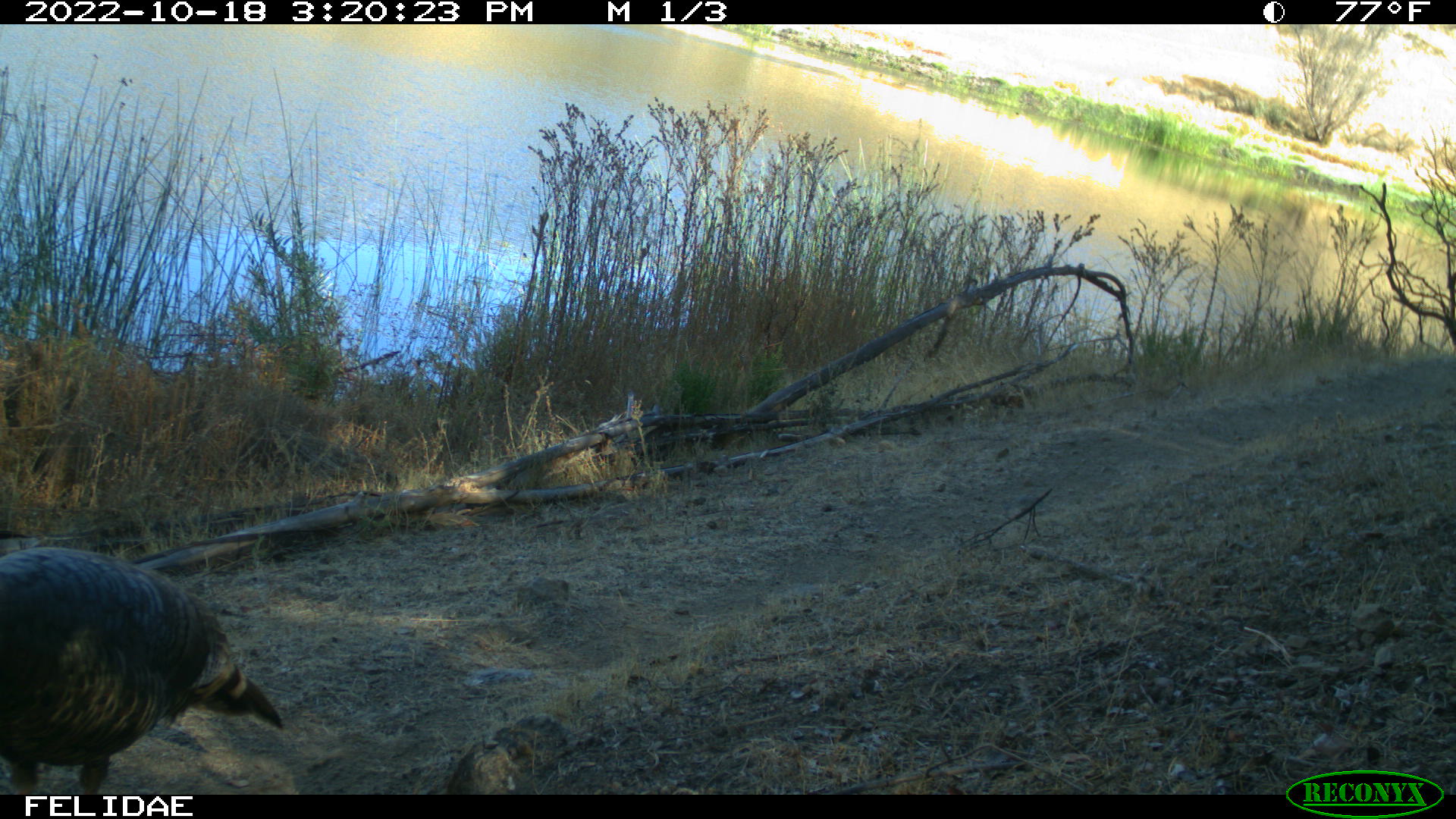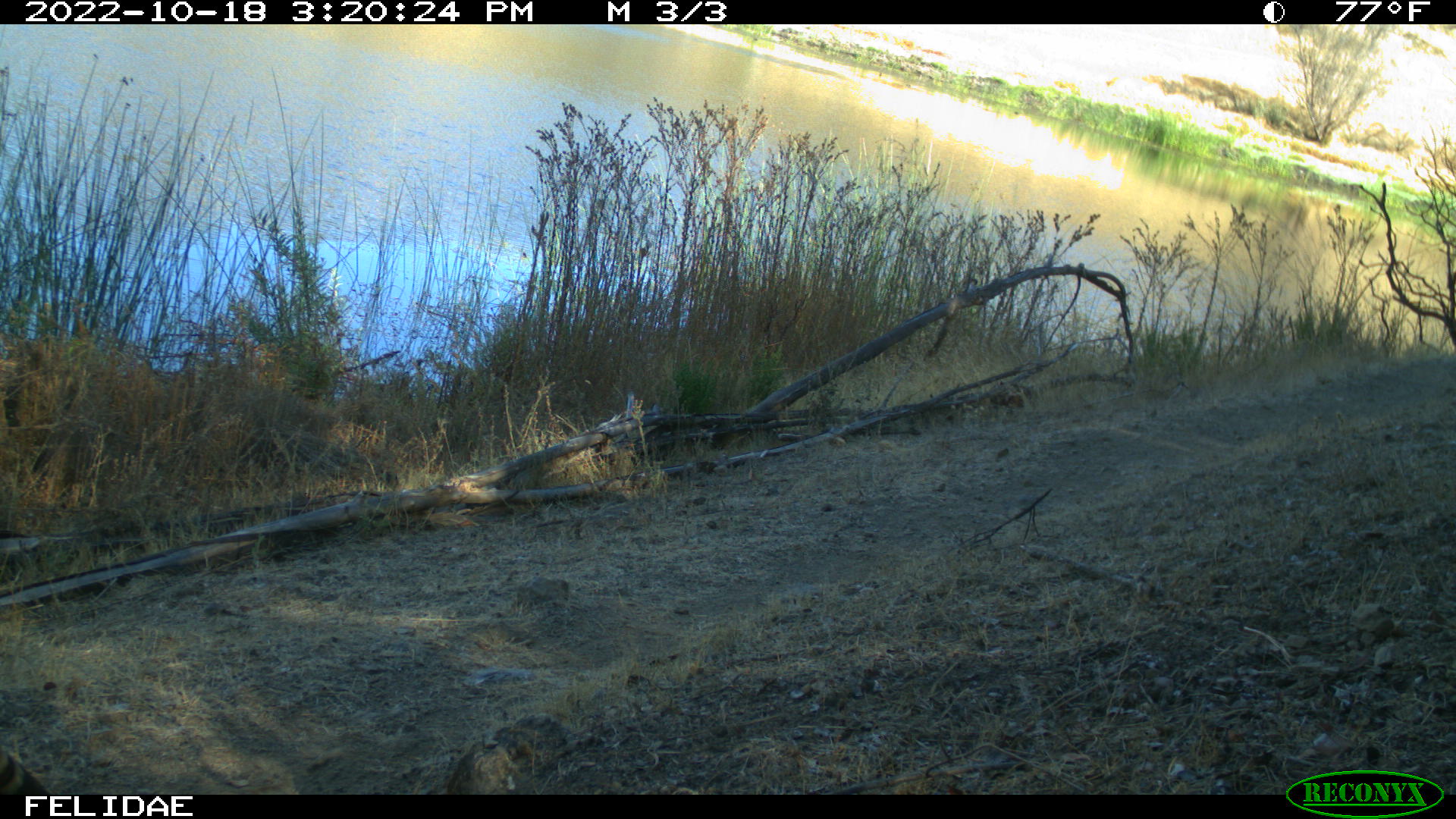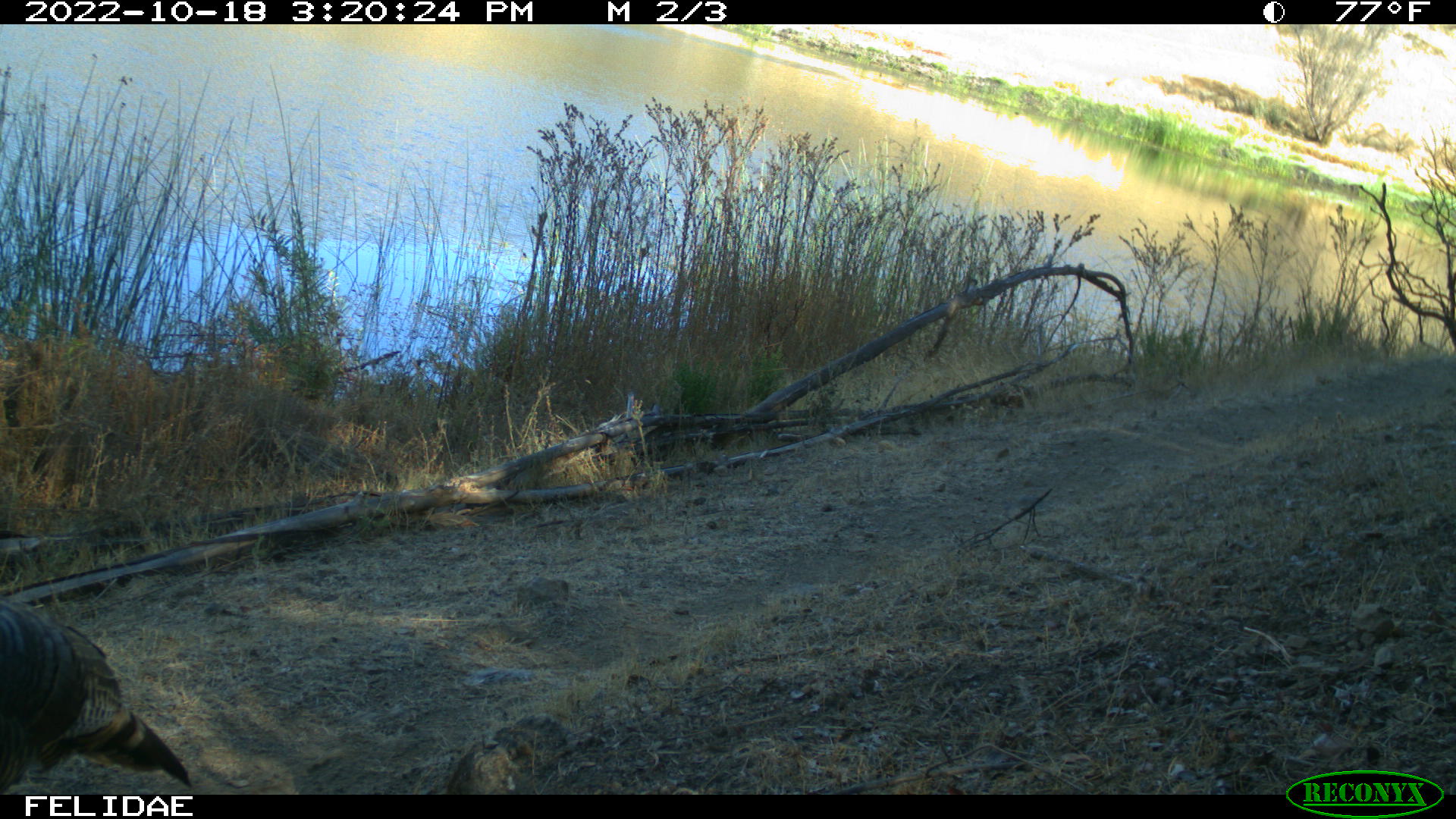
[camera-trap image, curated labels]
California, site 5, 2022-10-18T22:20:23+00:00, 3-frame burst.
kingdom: Animalia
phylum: Chordata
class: Aves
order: Galliformes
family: Phasianidae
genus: Meleagris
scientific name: Meleagris gallopavo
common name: turkey